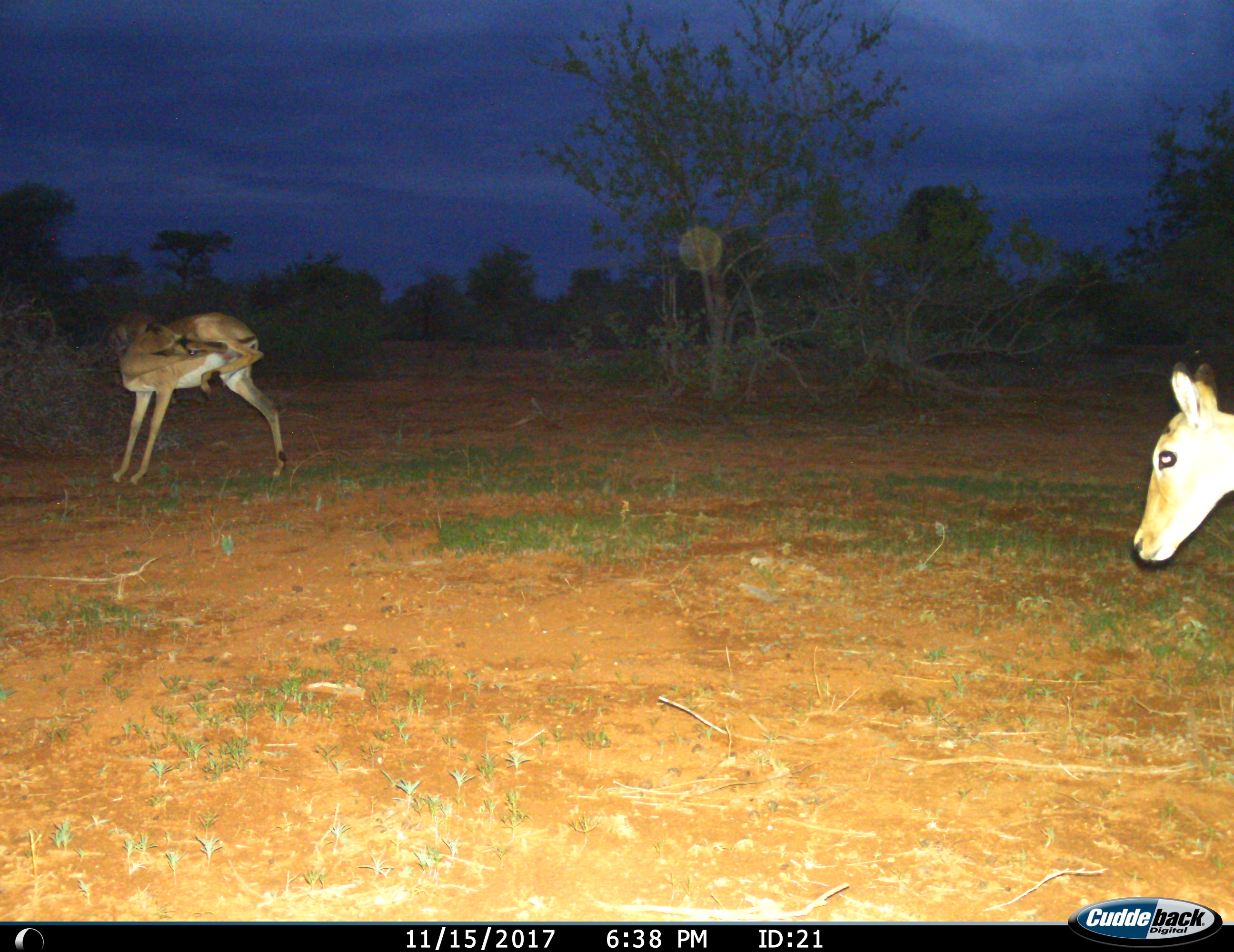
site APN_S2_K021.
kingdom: Animalia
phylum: Chordata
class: Mammalia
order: Artiodactyla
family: Bovidae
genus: Aepyceros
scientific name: Aepyceros melampus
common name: impala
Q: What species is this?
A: Impala (Aepyceros melampus).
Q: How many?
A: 2.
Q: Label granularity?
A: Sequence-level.